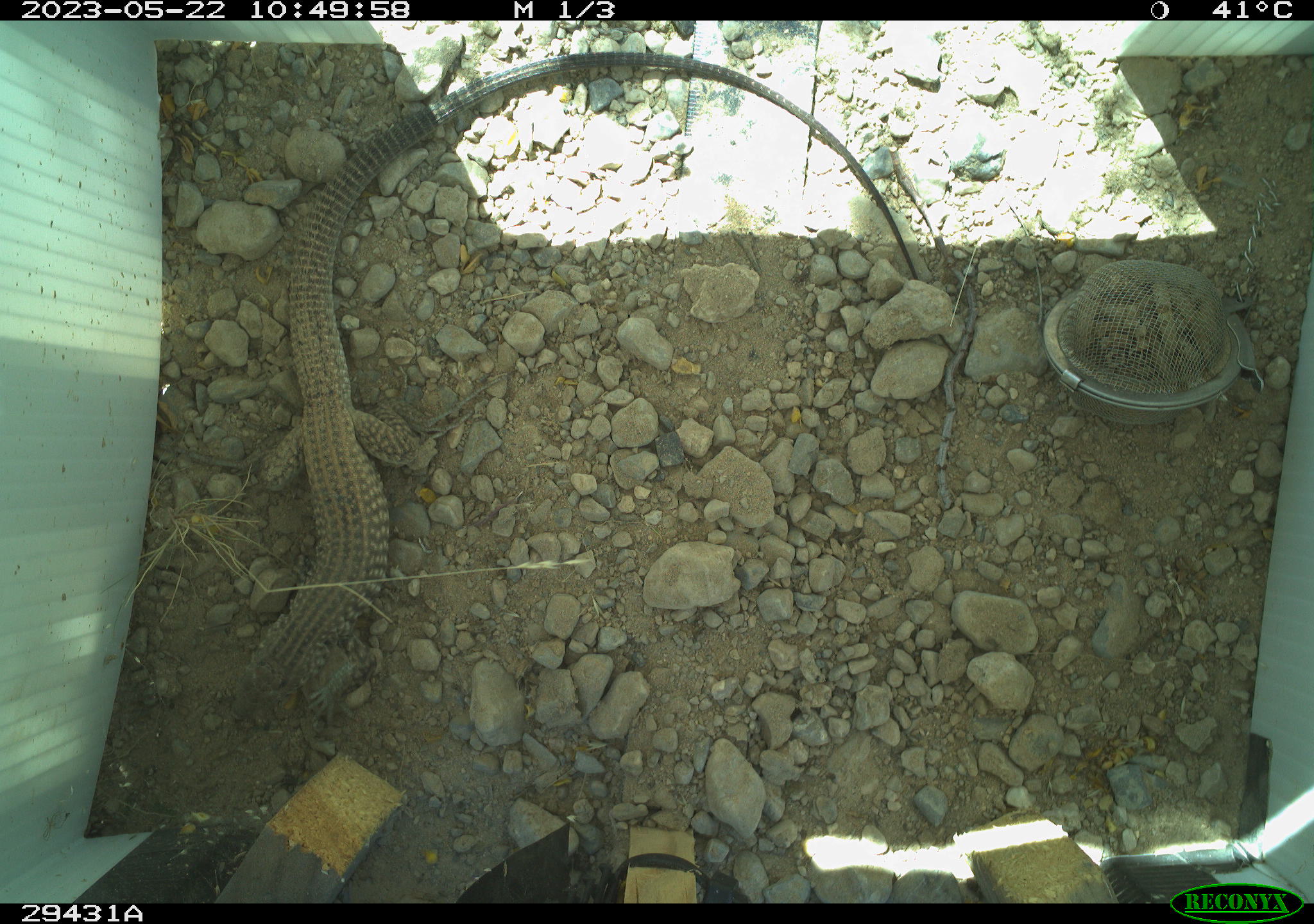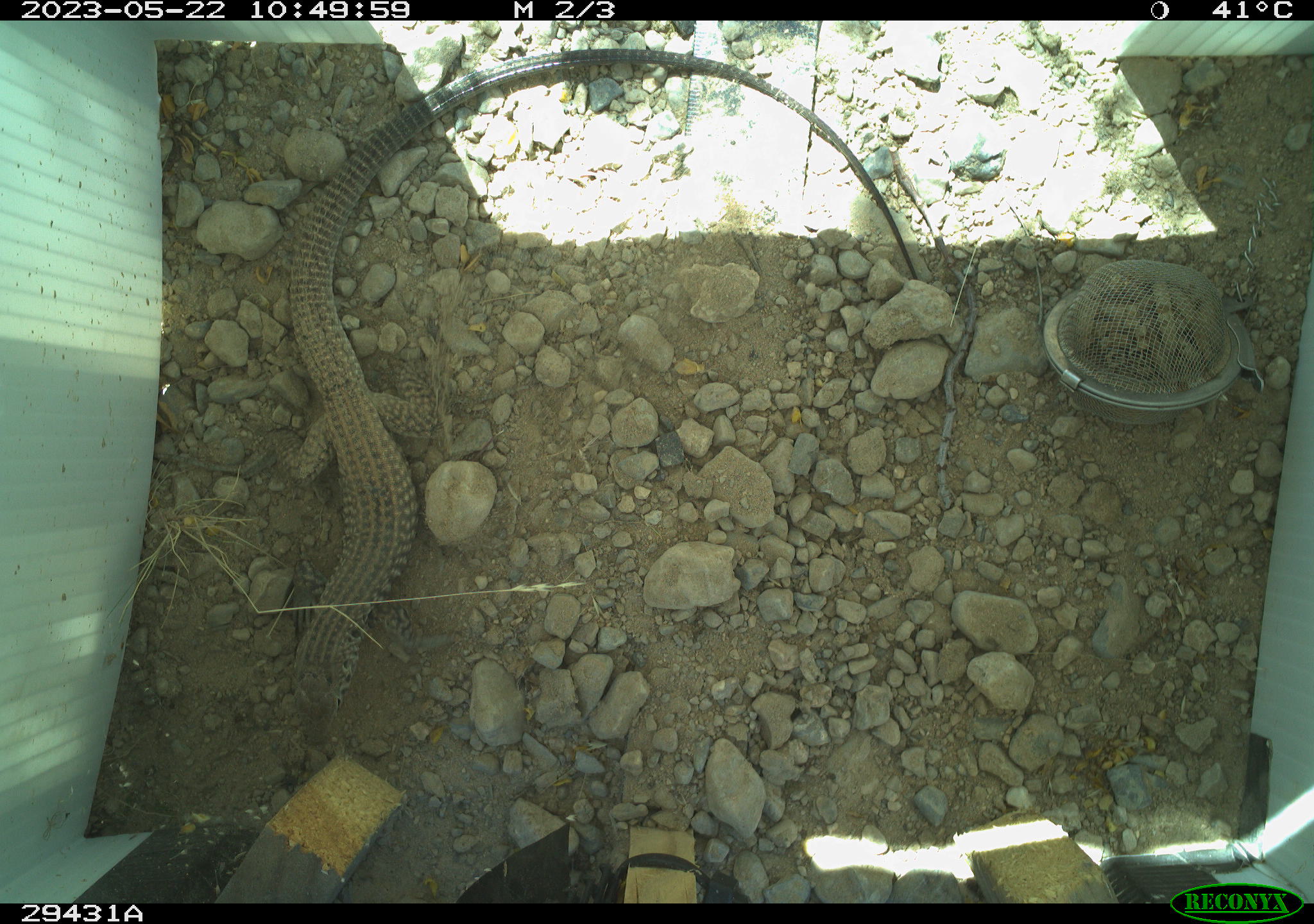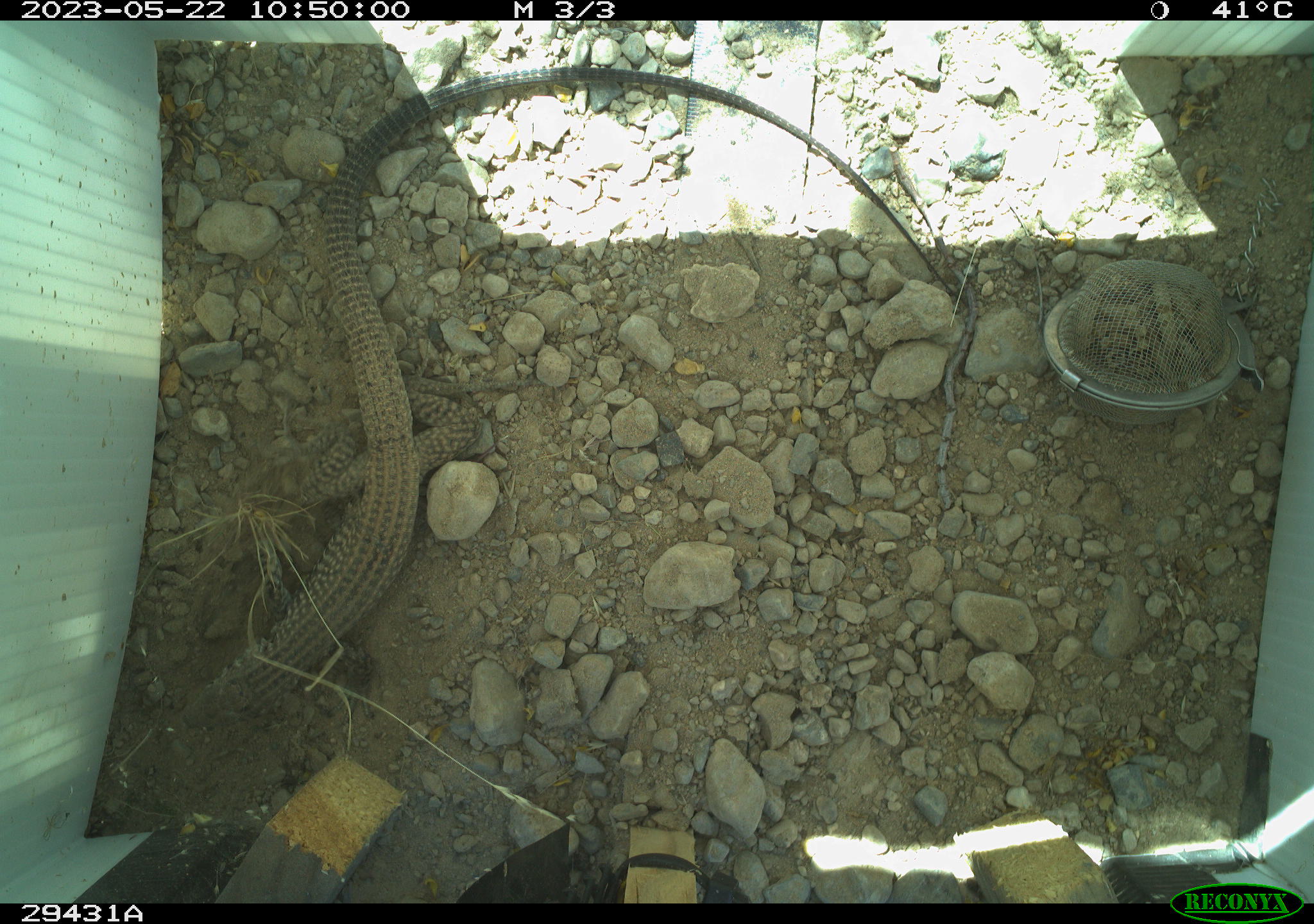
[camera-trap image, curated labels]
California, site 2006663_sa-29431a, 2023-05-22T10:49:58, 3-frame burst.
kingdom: Animalia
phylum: Chordata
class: Reptilia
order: Squamata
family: Teiidae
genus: Aspidoscelis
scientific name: Aspidoscelis tigris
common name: western whiptail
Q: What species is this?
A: Western whiptail (Aspidoscelis tigris).